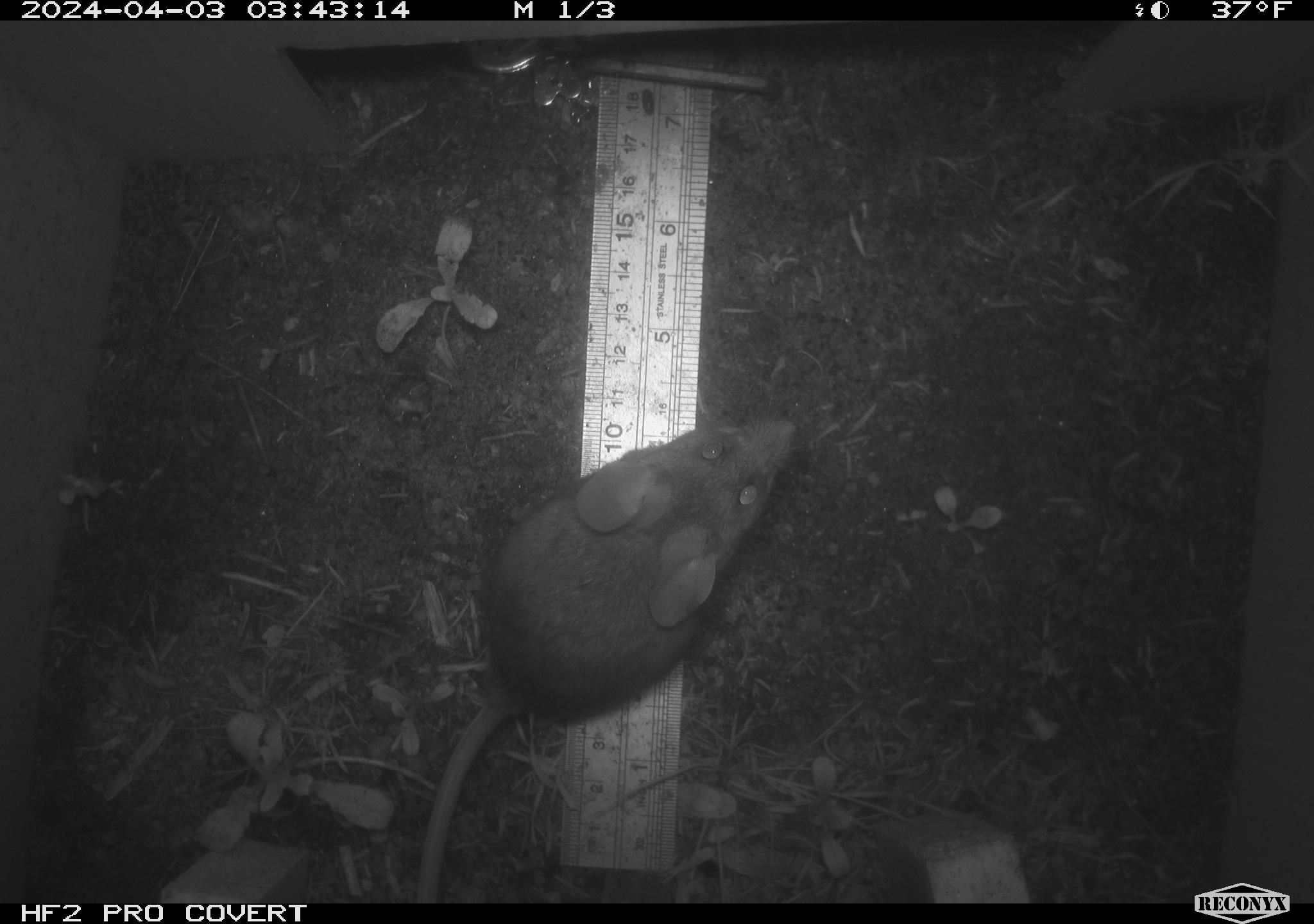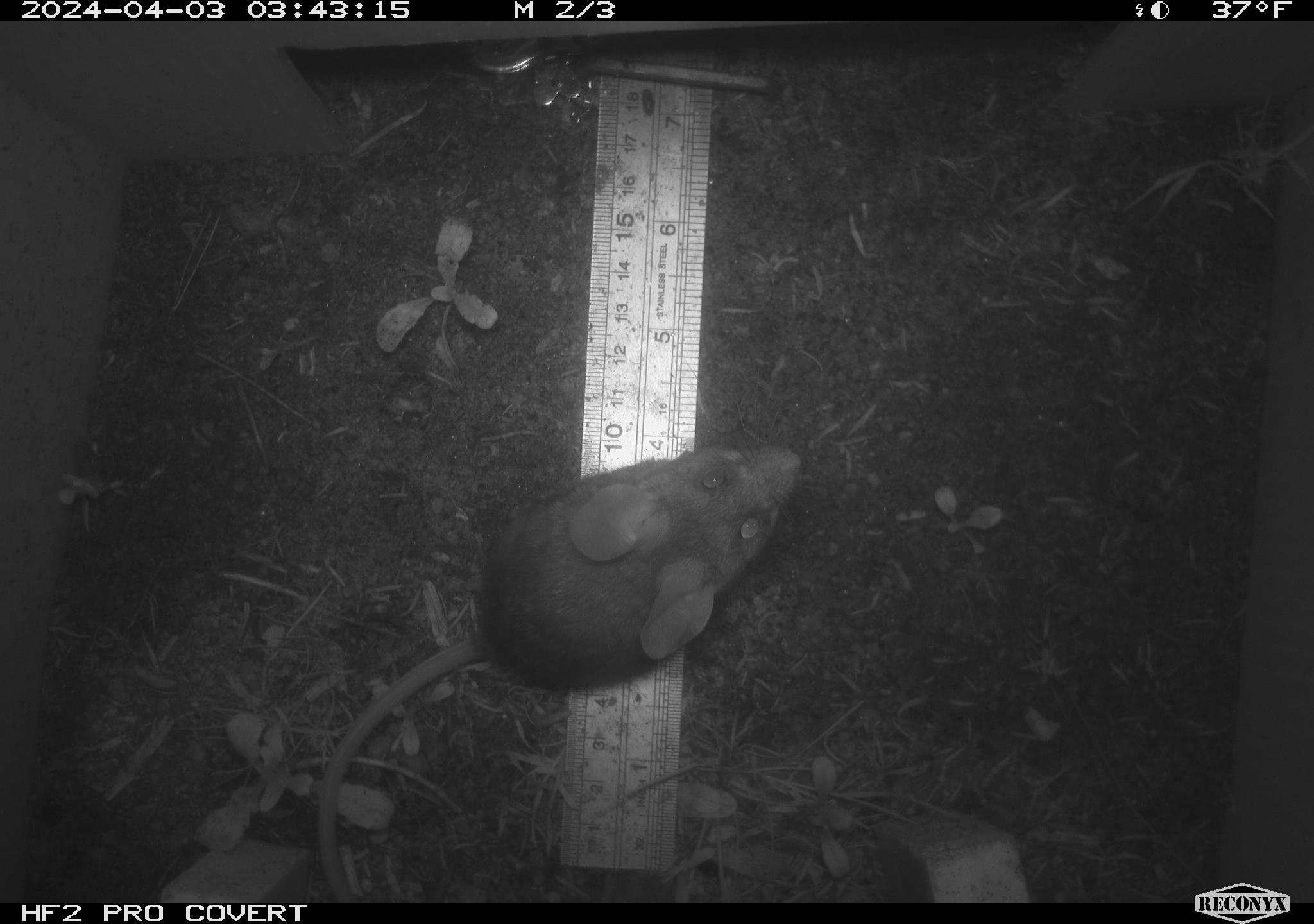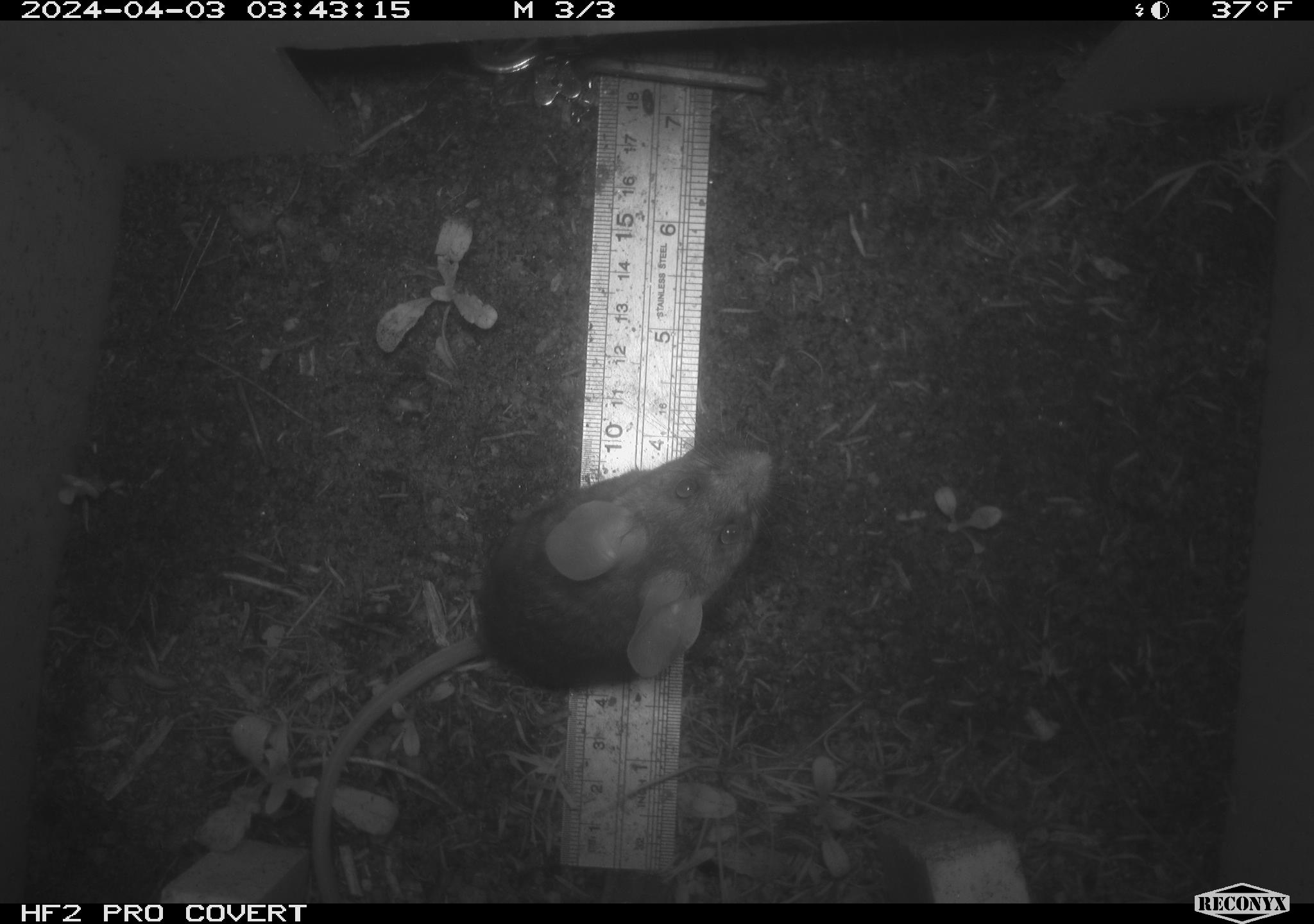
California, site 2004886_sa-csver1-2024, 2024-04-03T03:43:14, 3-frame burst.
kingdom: Animalia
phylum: Chordata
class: Mammalia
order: Rodentia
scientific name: Rodentia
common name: rodent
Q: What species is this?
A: Rodent (Rodentia).